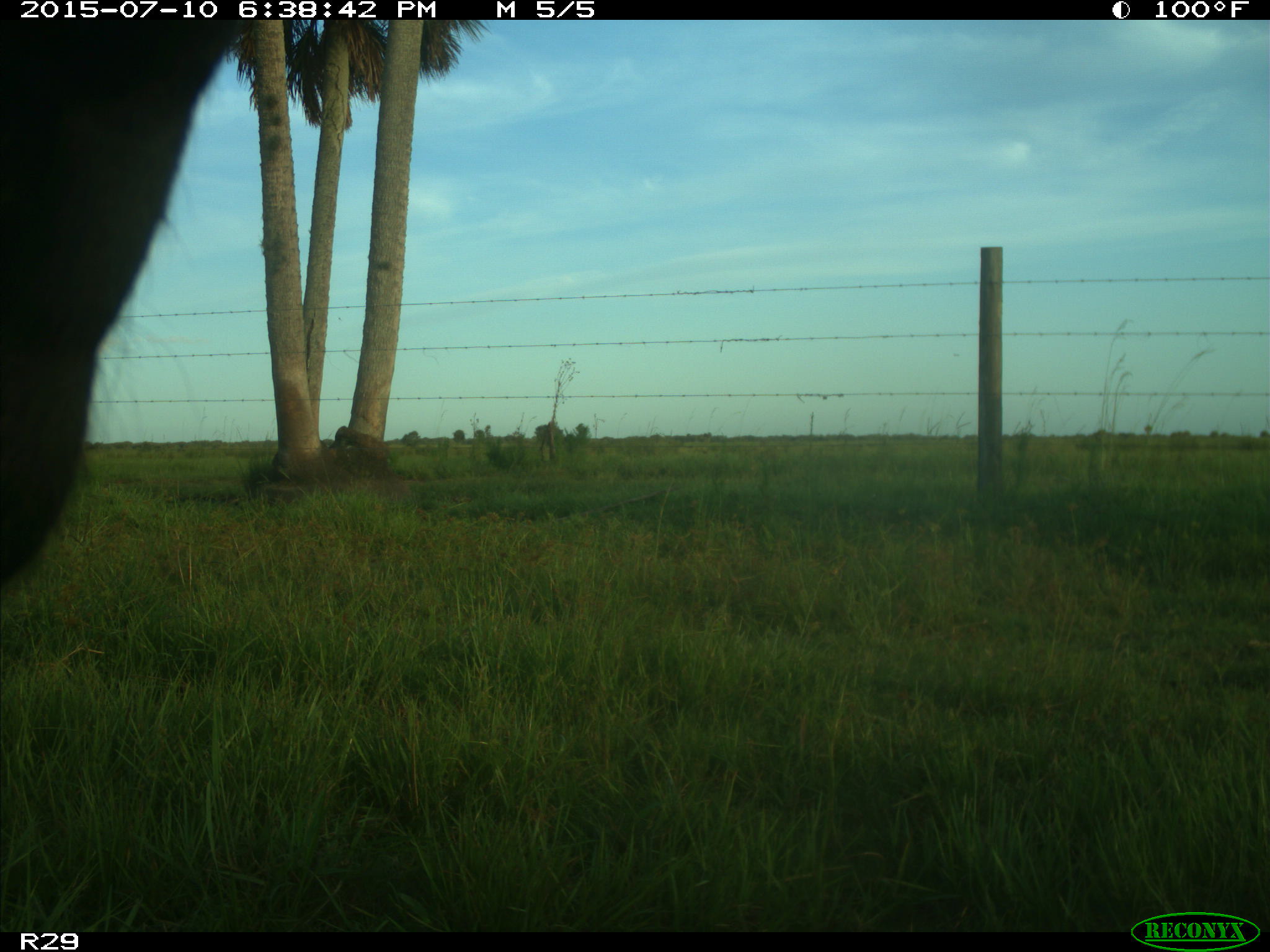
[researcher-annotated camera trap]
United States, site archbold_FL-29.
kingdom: Animalia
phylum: Chordata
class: Mammalia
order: Artiodactyla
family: Bovidae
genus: Bos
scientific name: Bos taurus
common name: domestic cow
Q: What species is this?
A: Bos taurus (domestic cow).